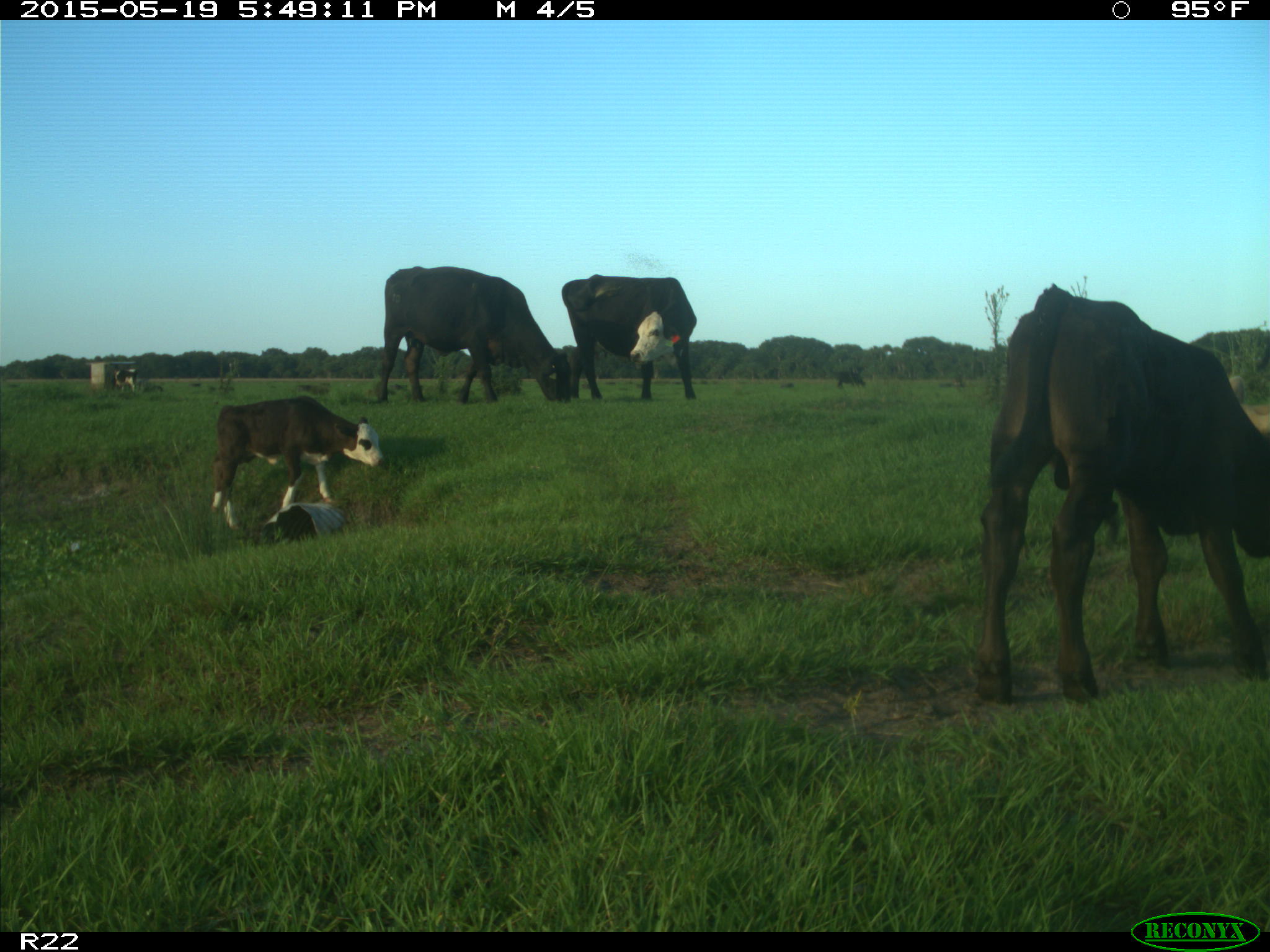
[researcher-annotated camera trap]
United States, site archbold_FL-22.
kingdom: Animalia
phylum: Chordata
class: Mammalia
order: Artiodactyla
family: Bovidae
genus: Bos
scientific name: Bos taurus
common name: domestic cow